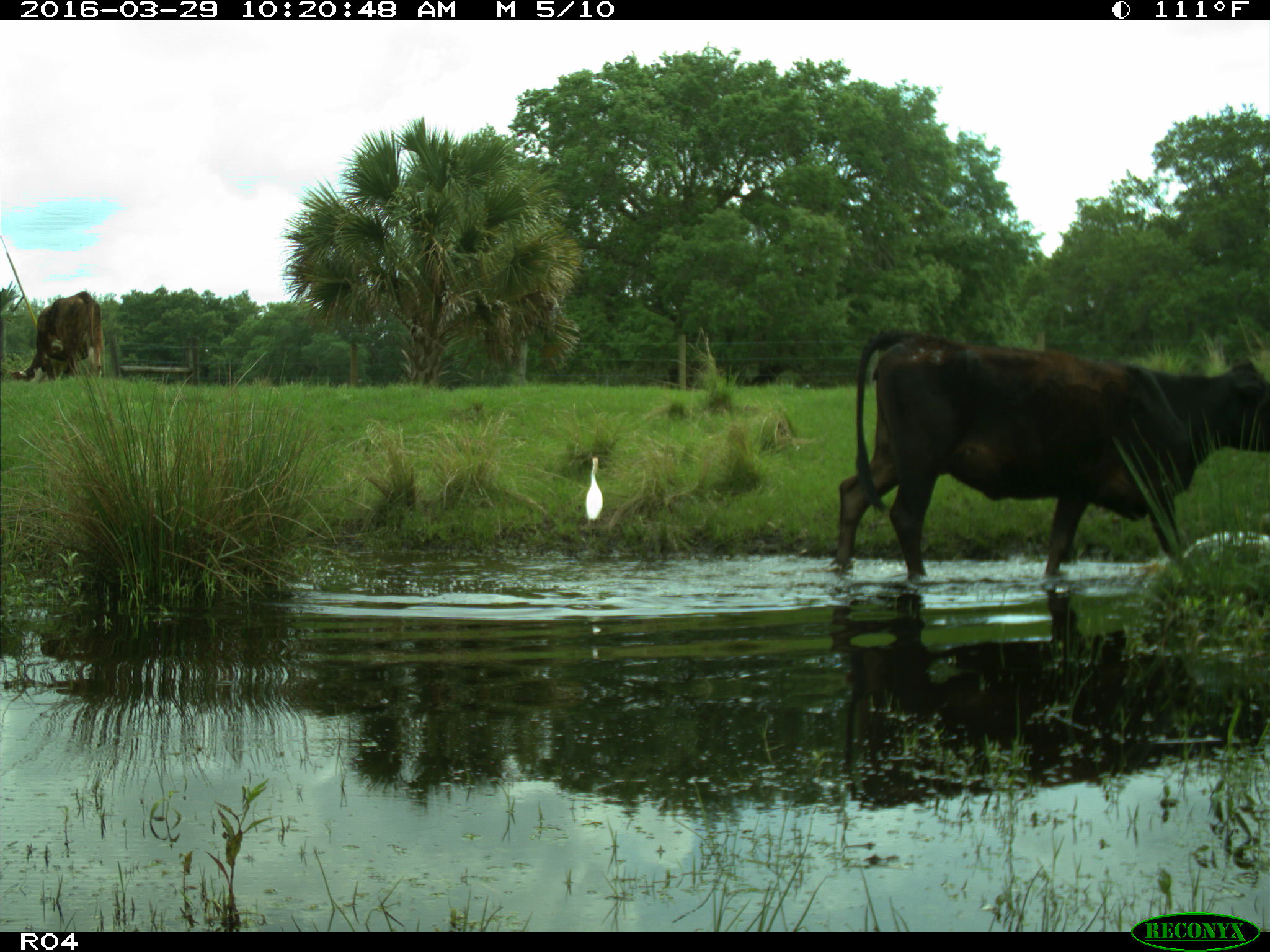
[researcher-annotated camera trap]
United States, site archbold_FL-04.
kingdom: Animalia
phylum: Chordata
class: Mammalia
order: Artiodactyla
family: Bovidae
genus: Bos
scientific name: Bos taurus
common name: domestic cow